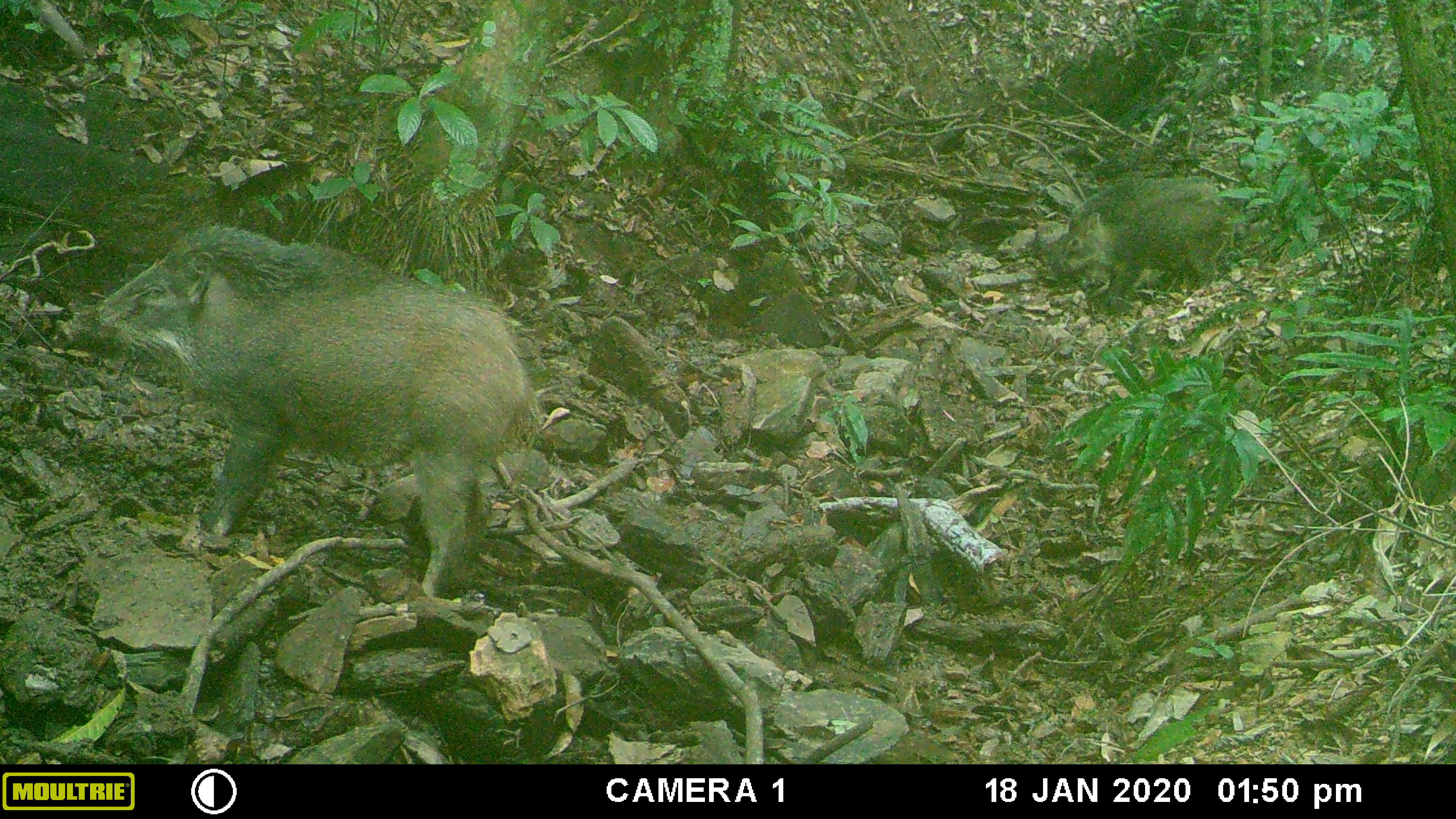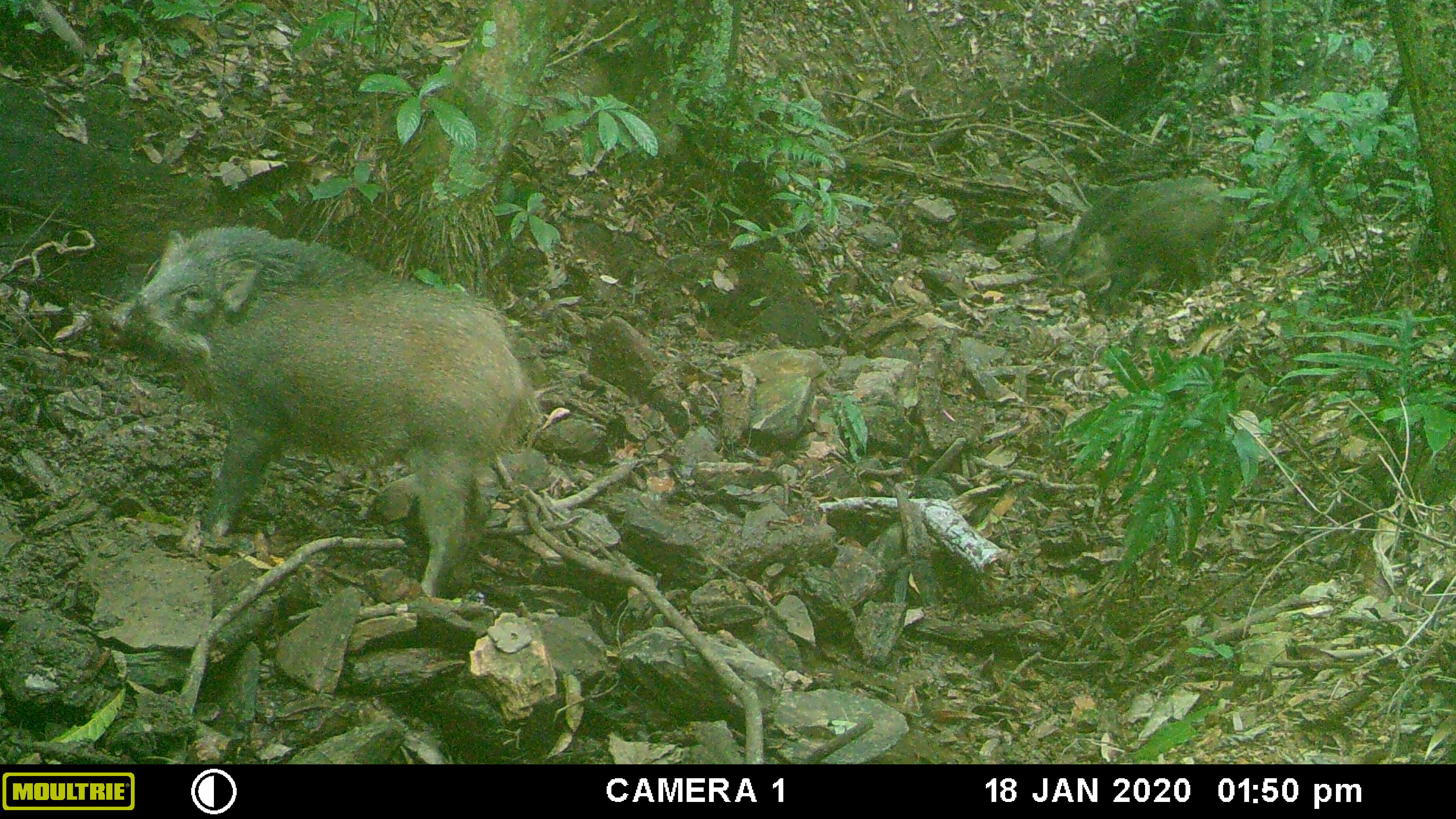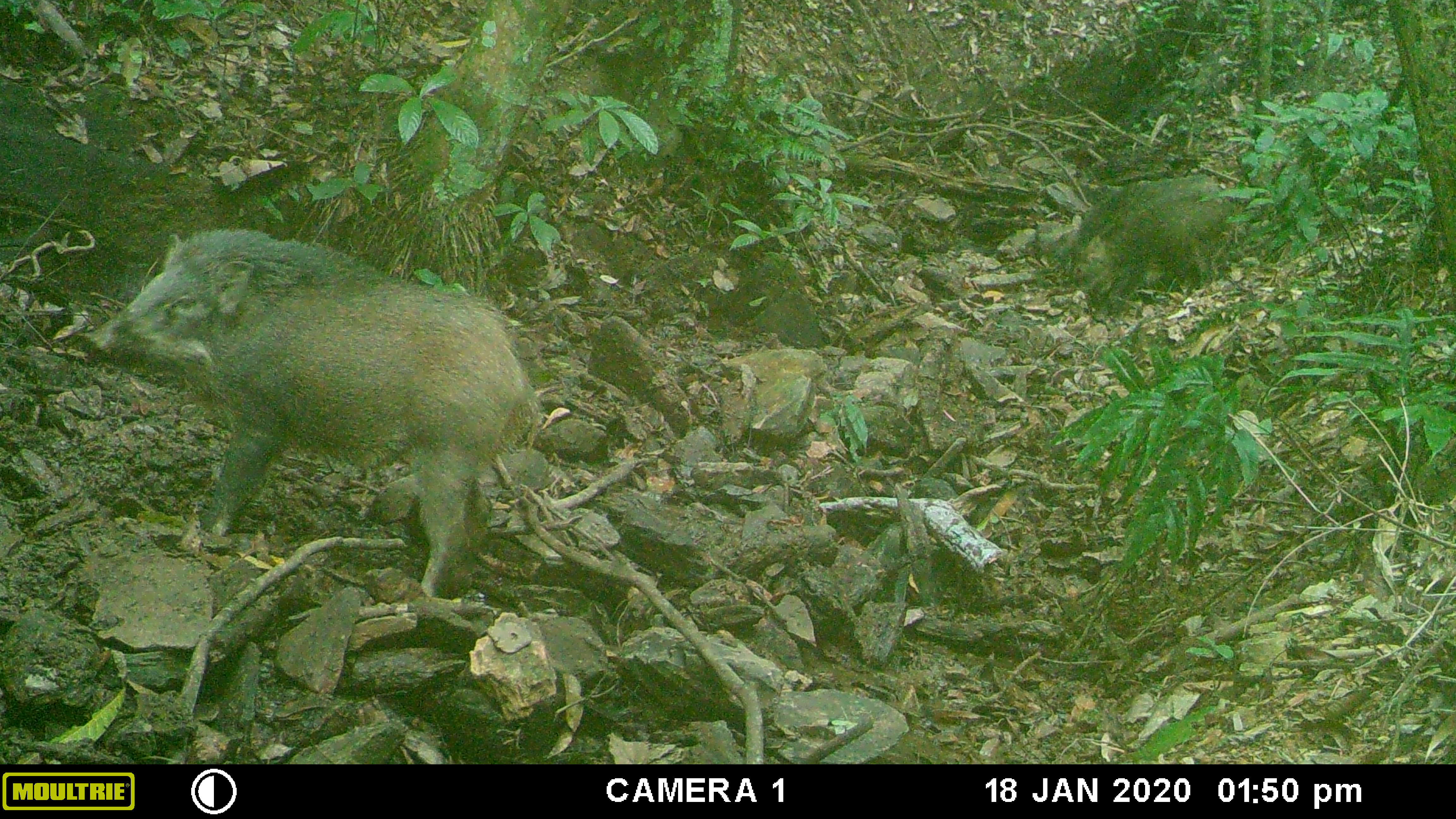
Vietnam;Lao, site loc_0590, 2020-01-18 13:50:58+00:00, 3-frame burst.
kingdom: Animalia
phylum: Chordata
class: Mammalia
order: Artiodactyla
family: Suidae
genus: Sus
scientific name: Sus scrofa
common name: eurasian wild pig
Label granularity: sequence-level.